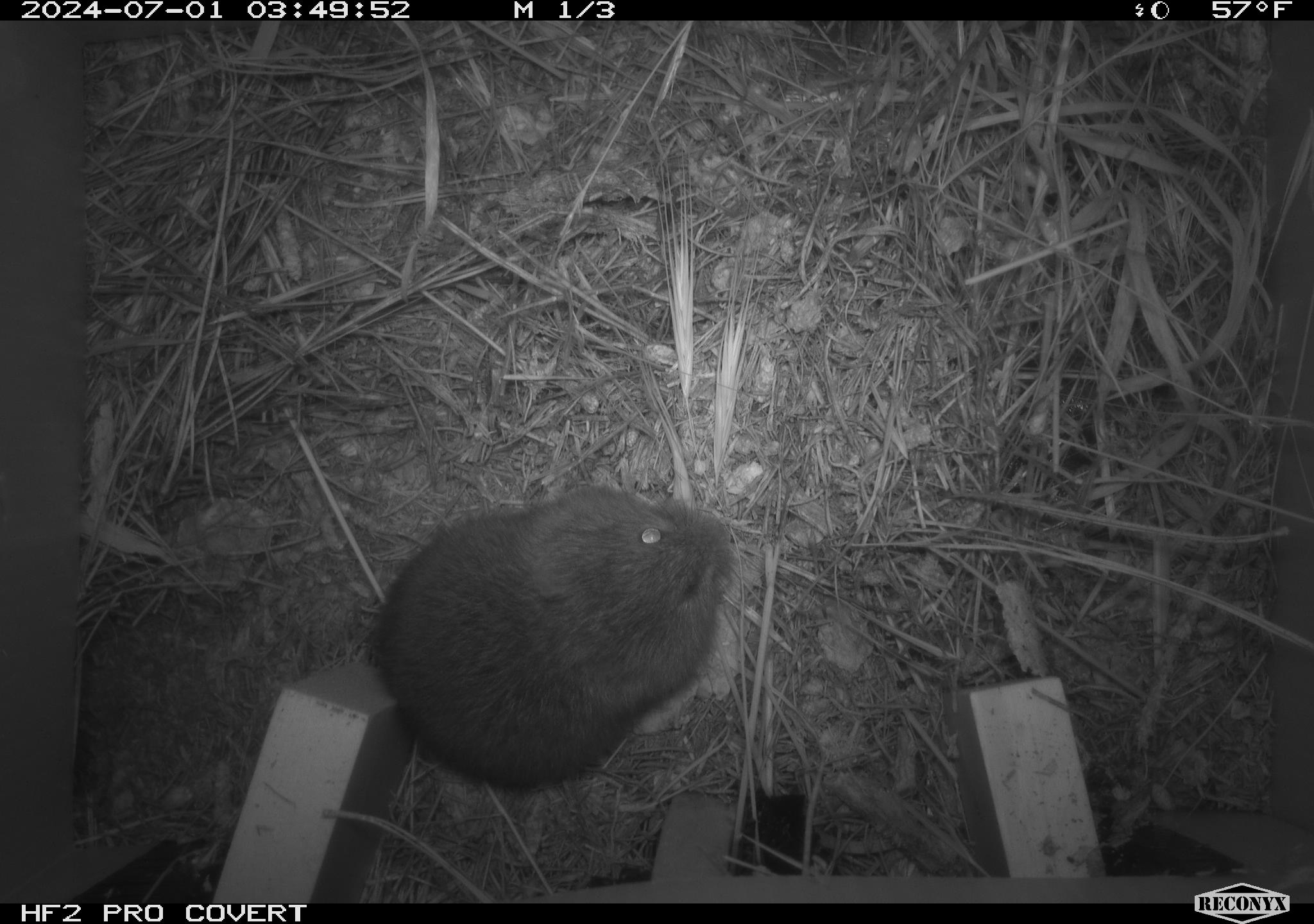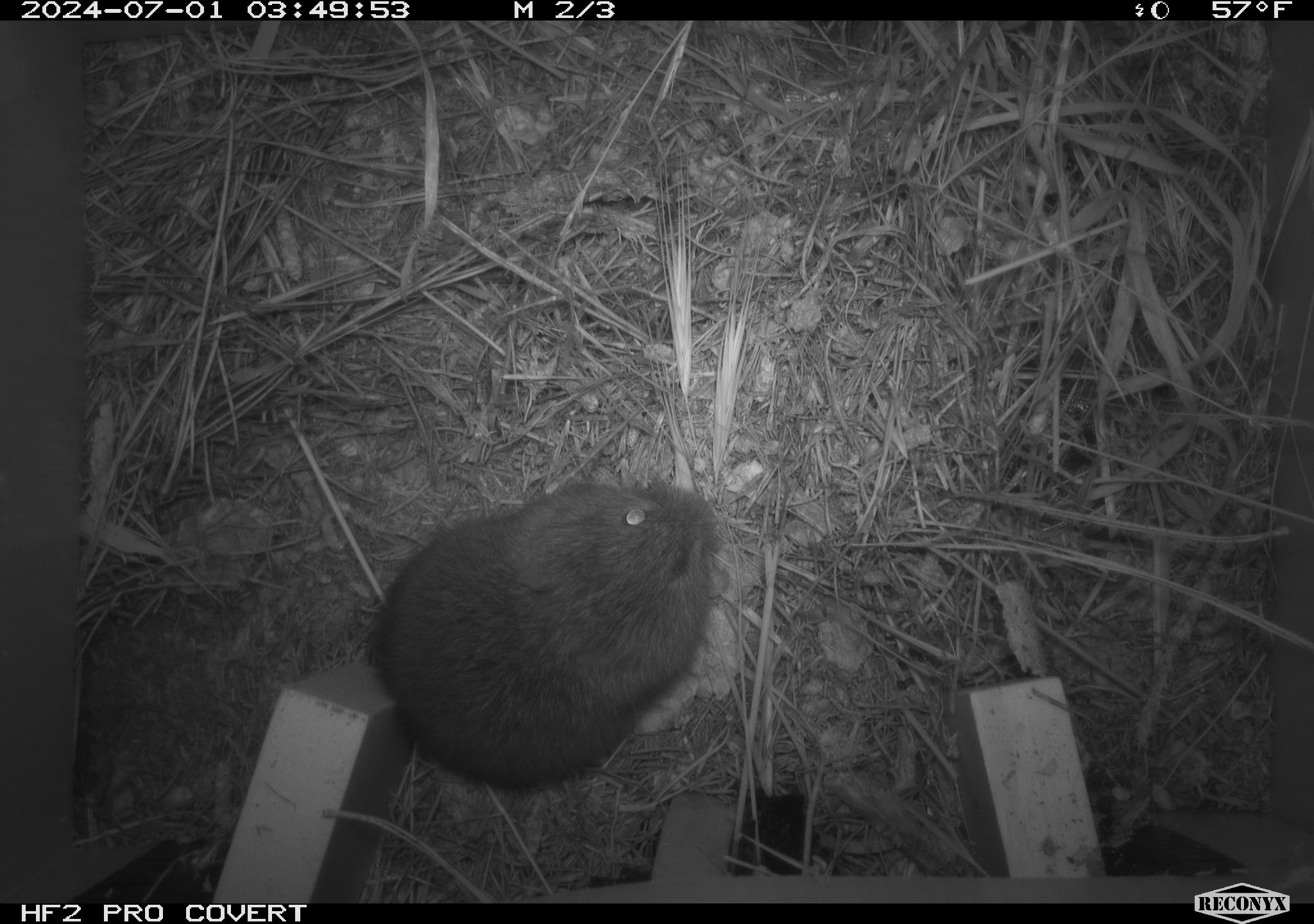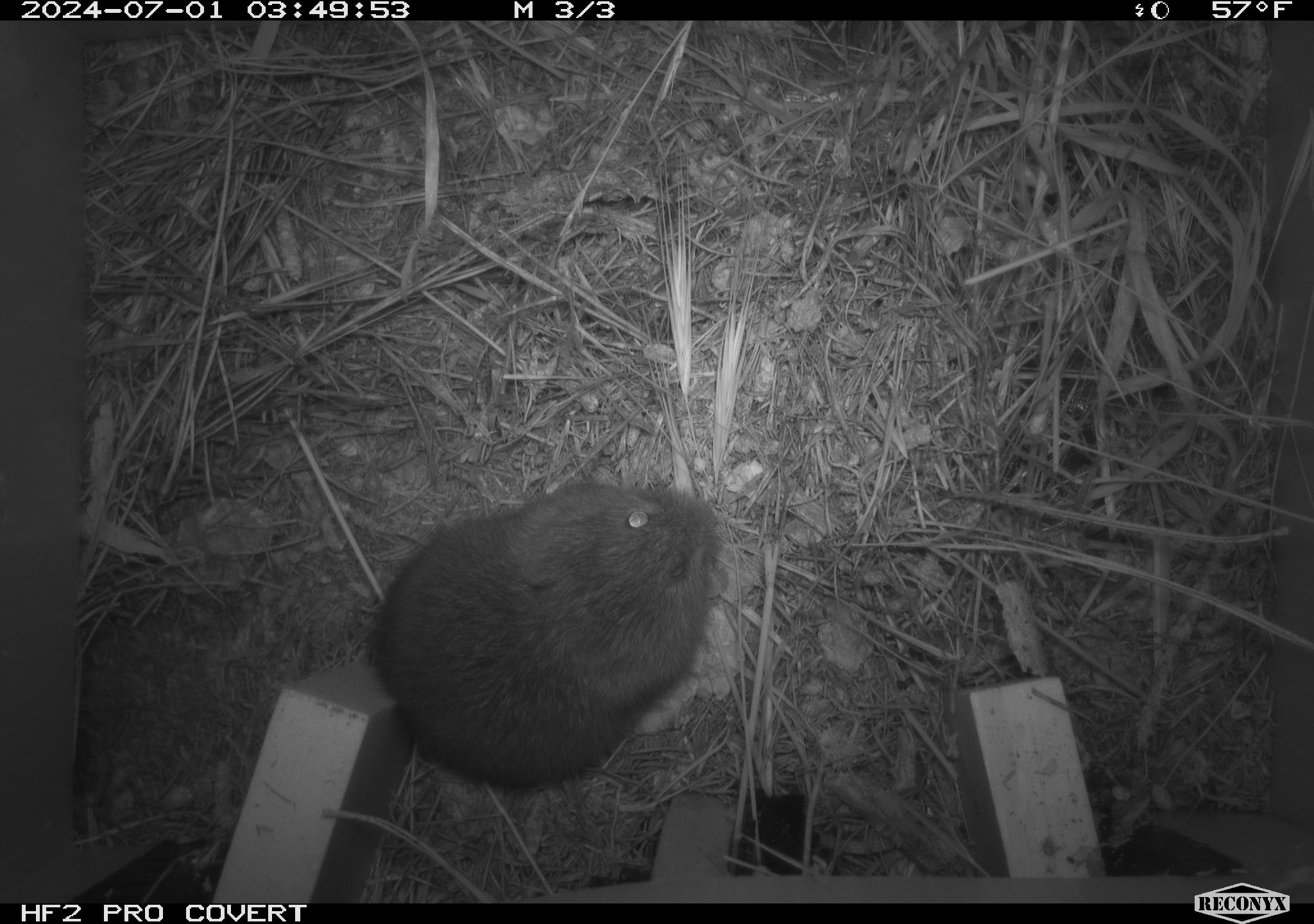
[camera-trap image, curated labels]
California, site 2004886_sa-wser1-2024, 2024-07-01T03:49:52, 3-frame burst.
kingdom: Animalia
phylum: Chordata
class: Mammalia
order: Rodentia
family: Cricetidae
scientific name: Arvicolinae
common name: voles, lemmings, and muskrats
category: arvicolinae subfamily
Arvicolinae subfamily (voles, lemmings, and muskrats) (Arvicolinae).